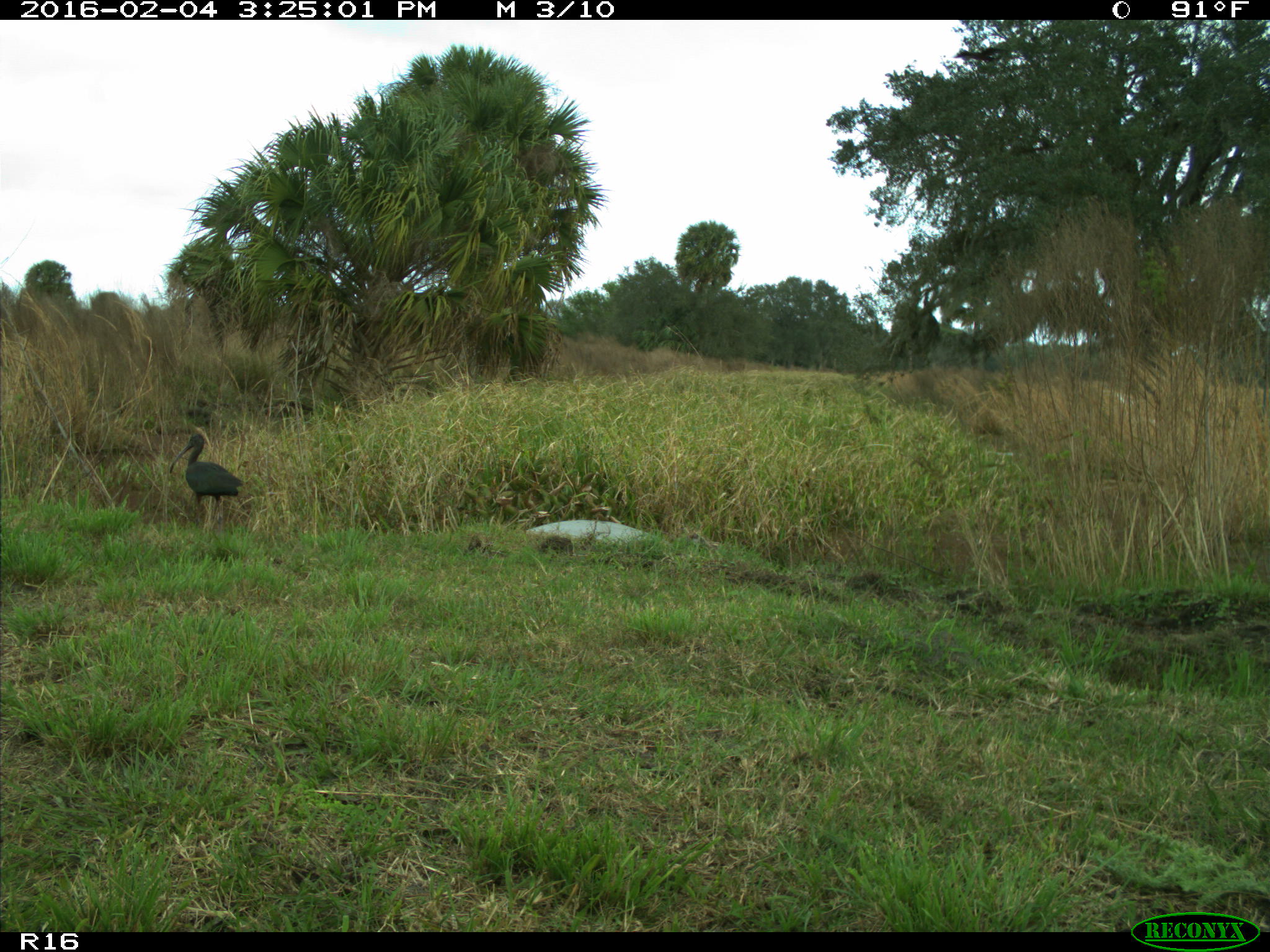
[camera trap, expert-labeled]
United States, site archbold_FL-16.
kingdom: Animalia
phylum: Chordata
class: Aves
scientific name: Aves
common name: birds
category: unidentified bird